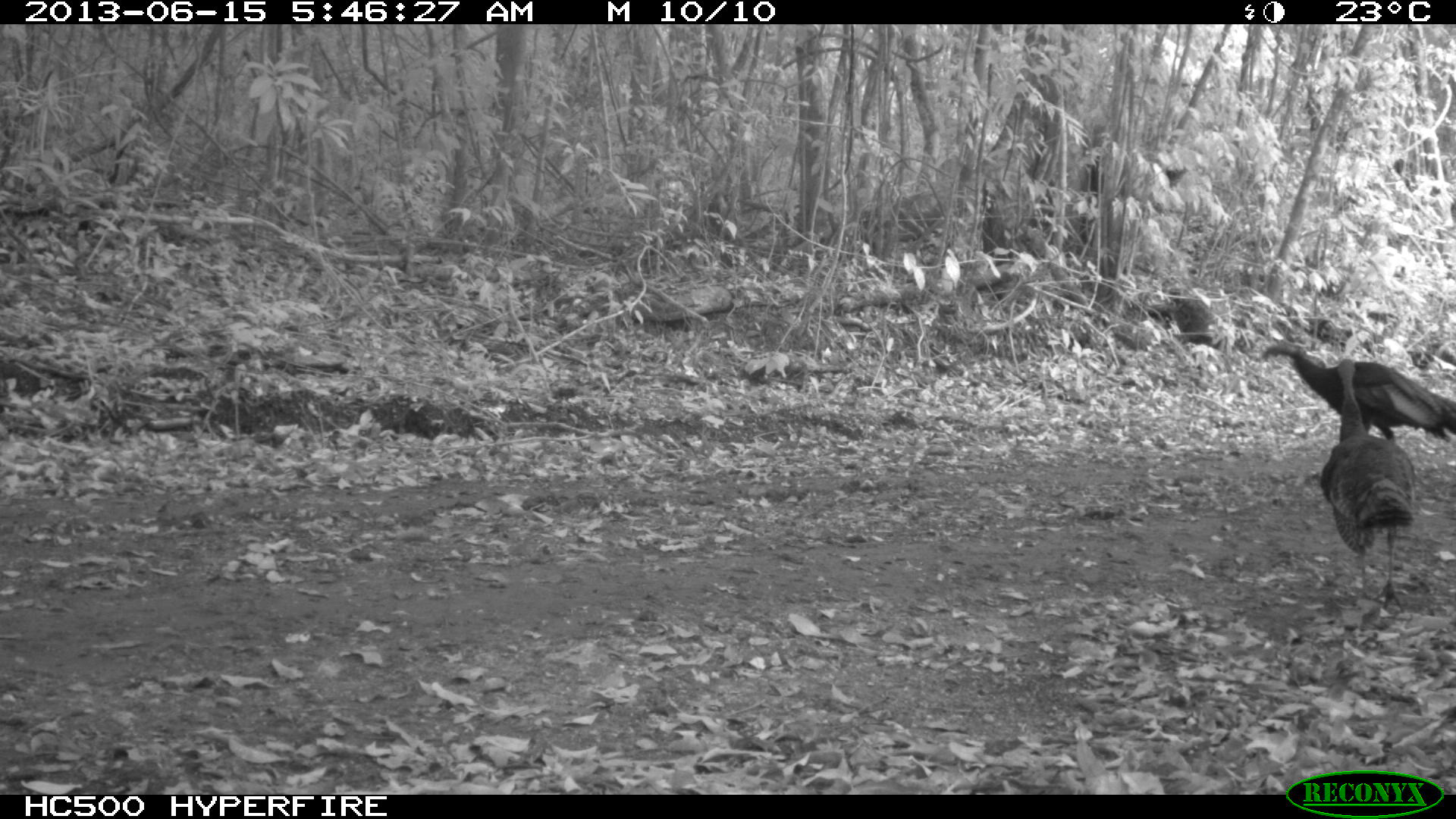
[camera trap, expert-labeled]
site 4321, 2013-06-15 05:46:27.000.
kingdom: Animalia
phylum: Chordata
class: Aves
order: Galliformes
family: Phasianidae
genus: Meleagris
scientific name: Meleagris ocellata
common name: ocellated turkey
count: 2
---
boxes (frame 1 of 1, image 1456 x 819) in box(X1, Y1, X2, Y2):
meleagris ocellata: box(1318, 357, 1417, 609); box(1262, 339, 1455, 445)